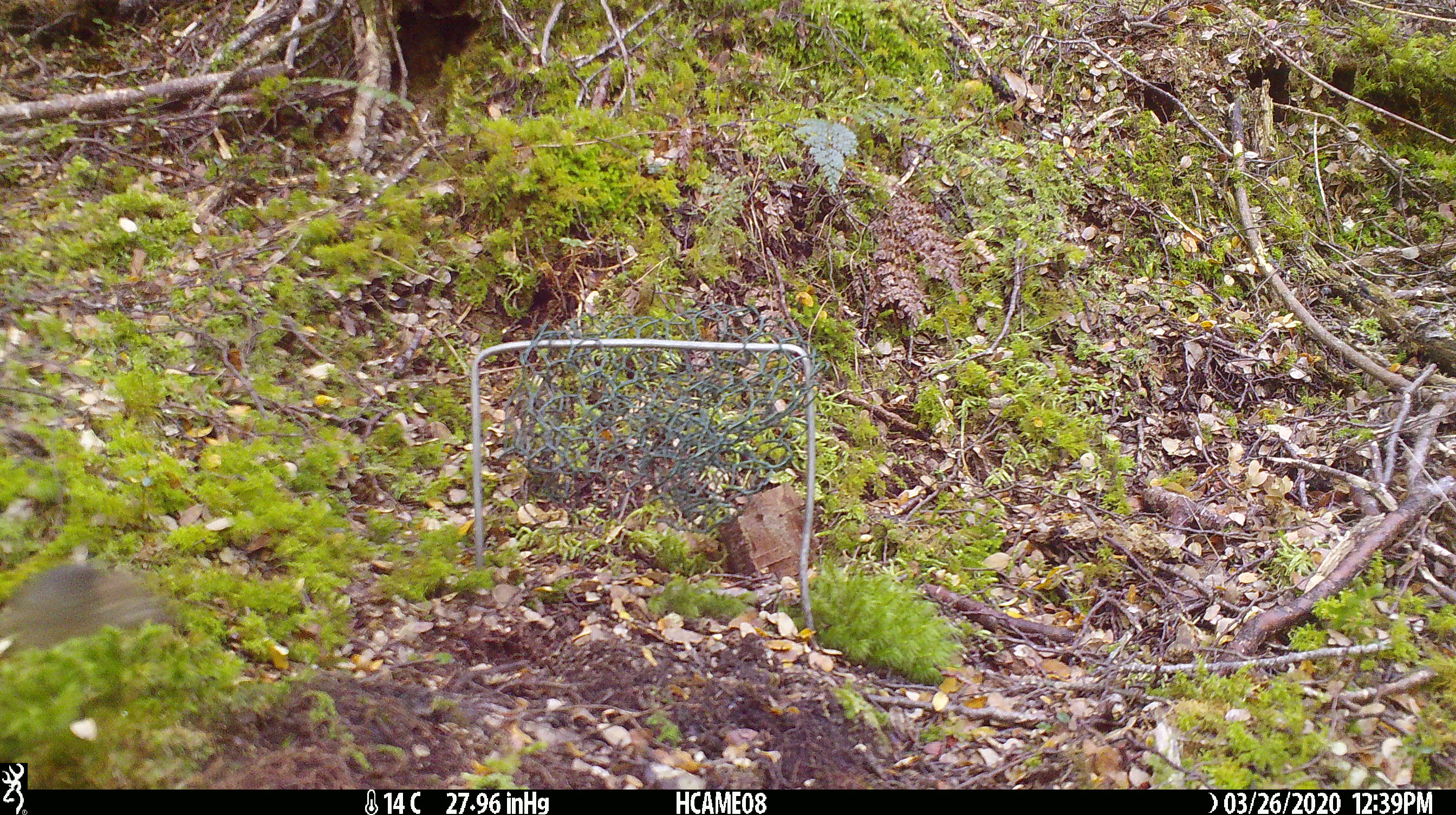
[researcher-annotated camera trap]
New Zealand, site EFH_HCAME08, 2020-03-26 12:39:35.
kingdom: Animalia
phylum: Chordata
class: Mammalia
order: Rodentia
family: Muridae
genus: Mus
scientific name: Mus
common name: mouse